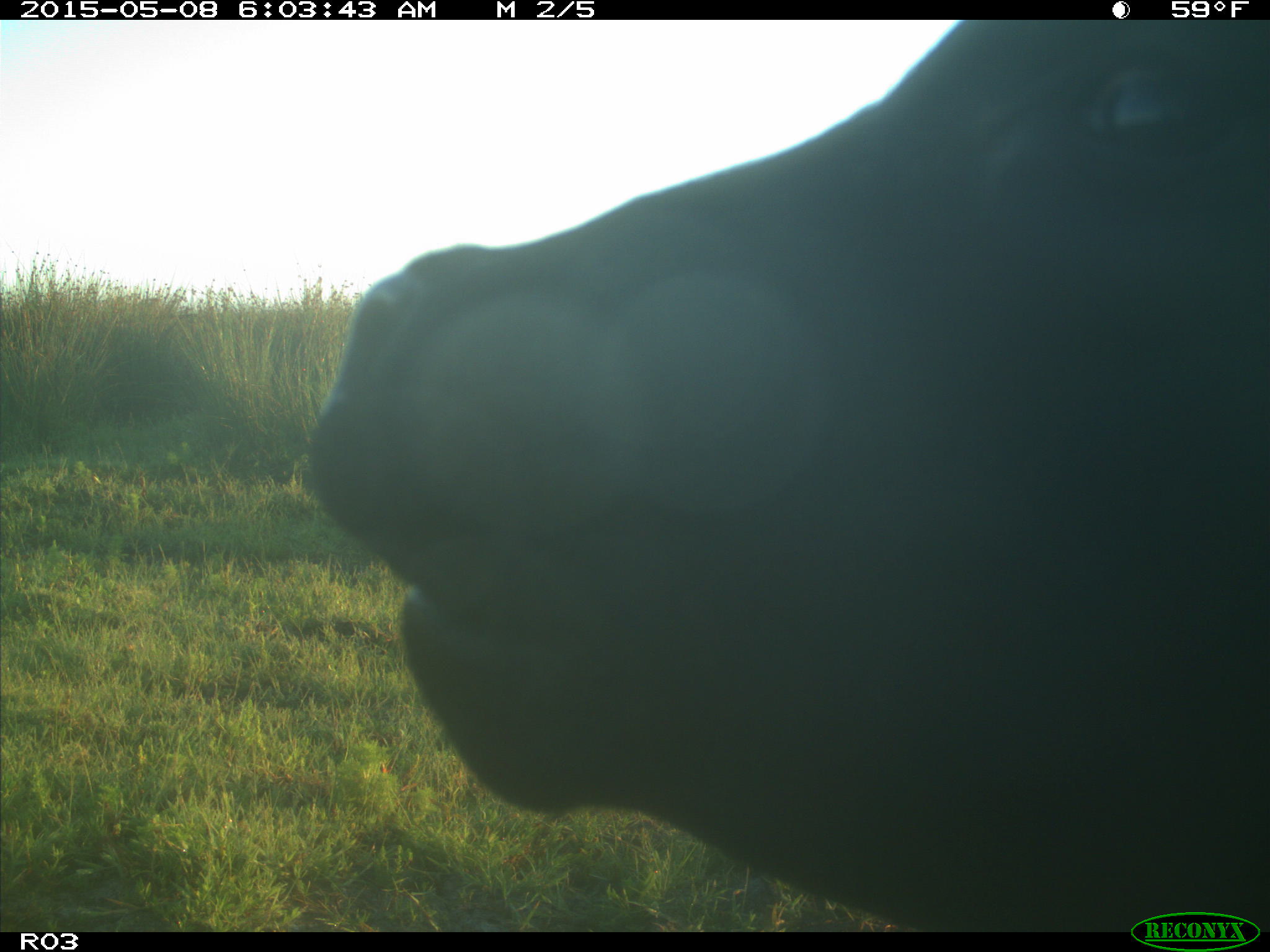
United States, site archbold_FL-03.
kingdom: Animalia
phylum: Chordata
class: Mammalia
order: Artiodactyla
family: Bovidae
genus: Bos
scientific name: Bos taurus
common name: domestic cow